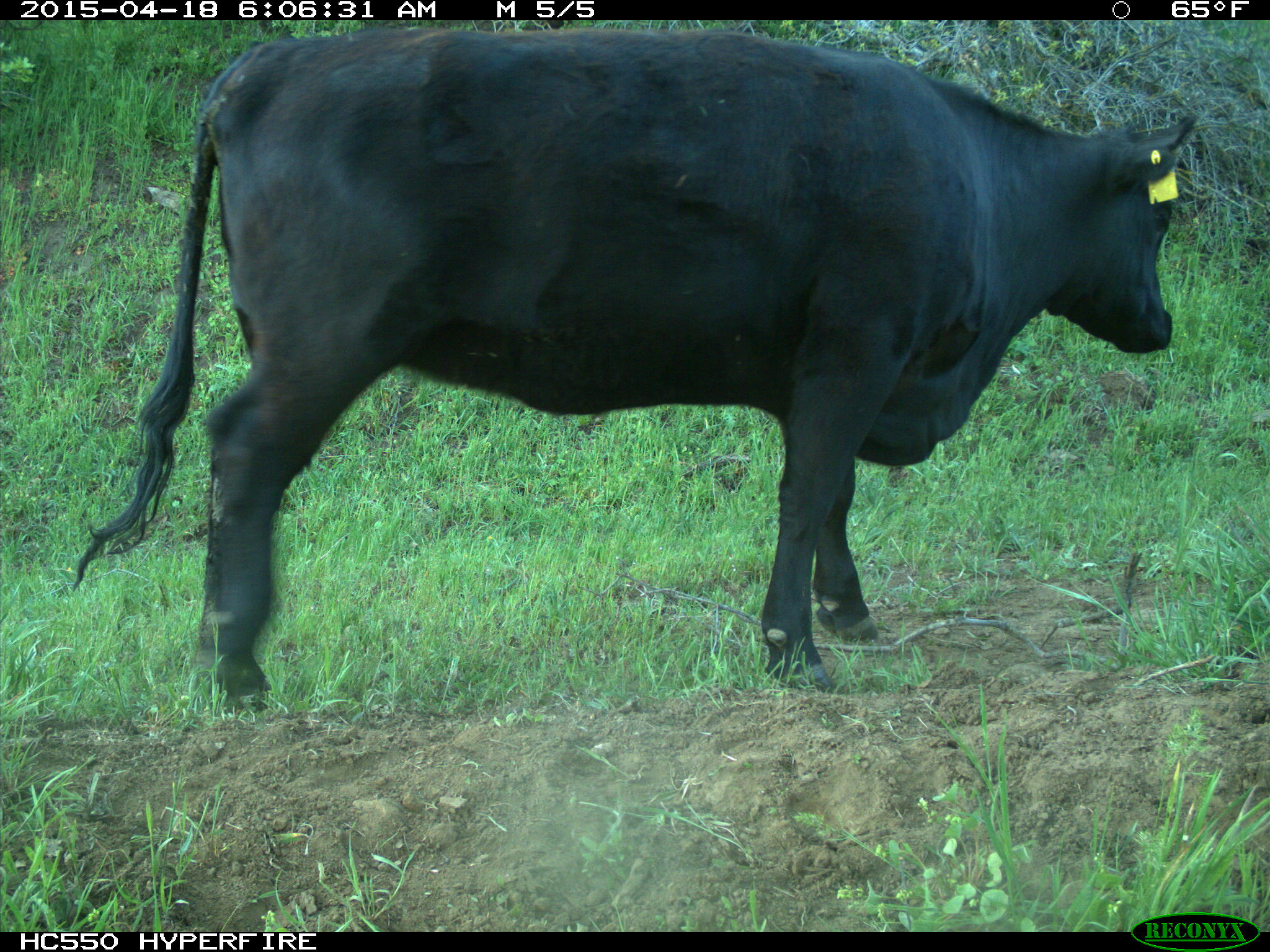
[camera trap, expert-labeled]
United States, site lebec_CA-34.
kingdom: Animalia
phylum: Chordata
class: Mammalia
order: Artiodactyla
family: Bovidae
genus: Bos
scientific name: Bos taurus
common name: domestic cow